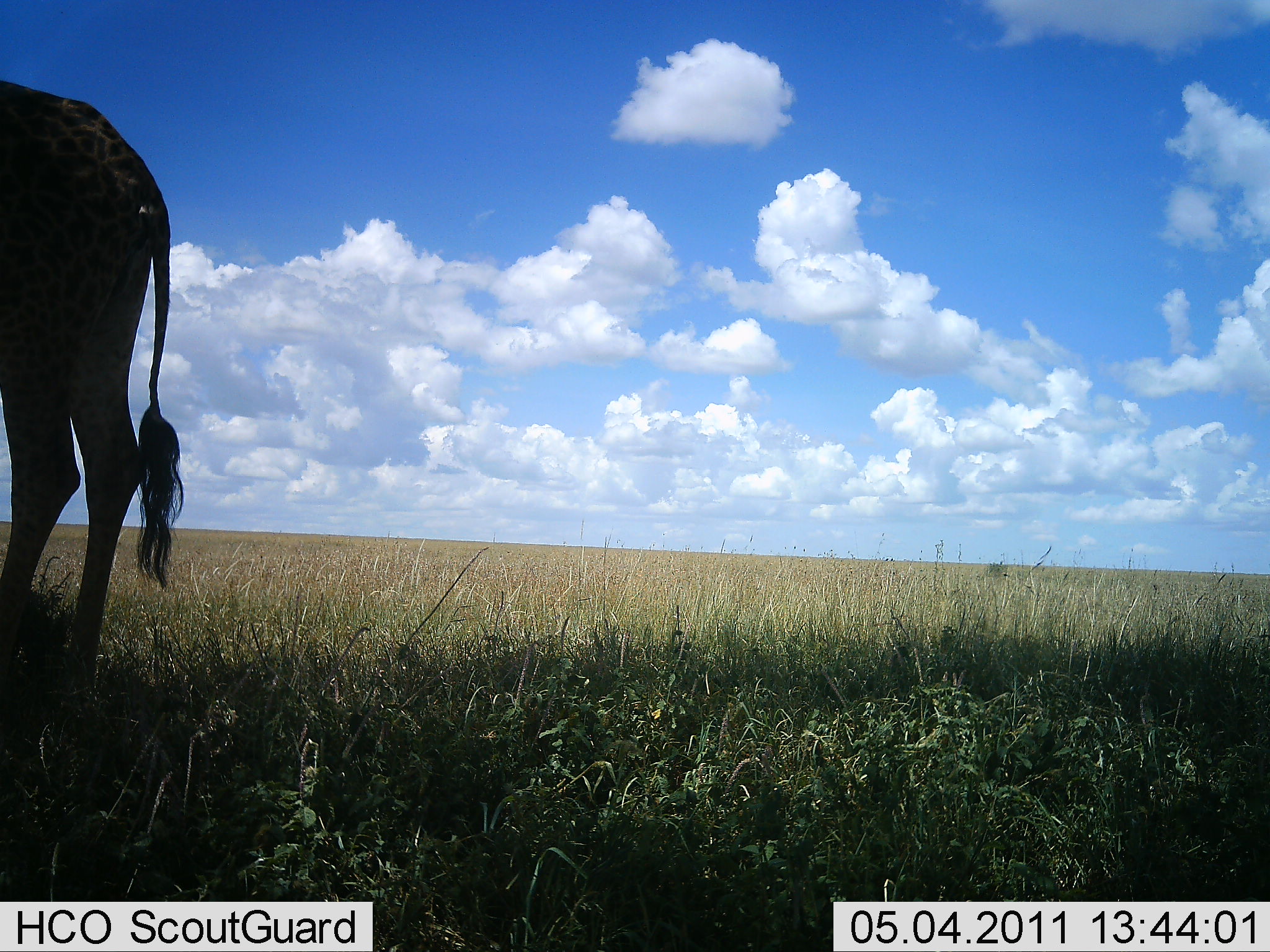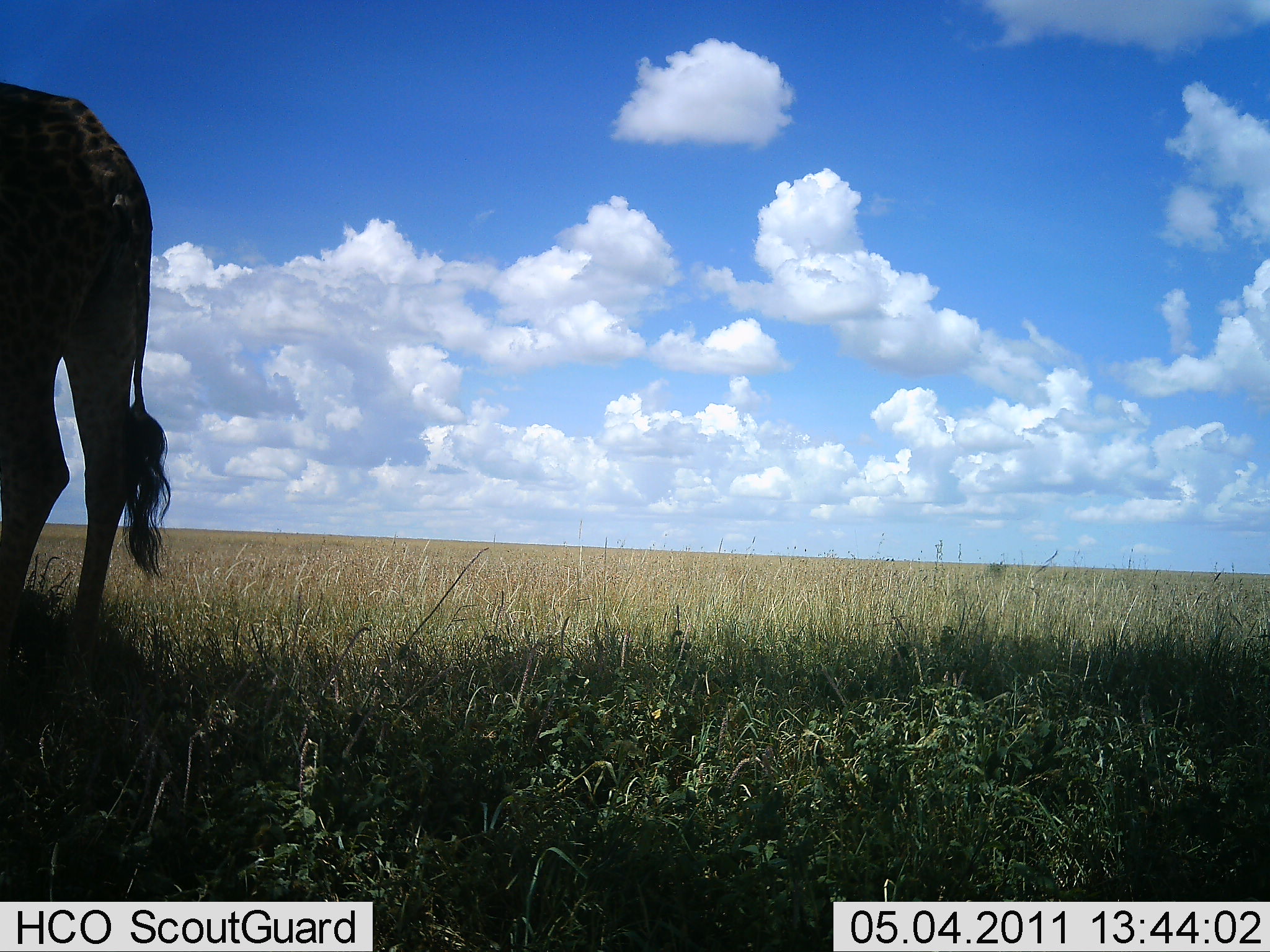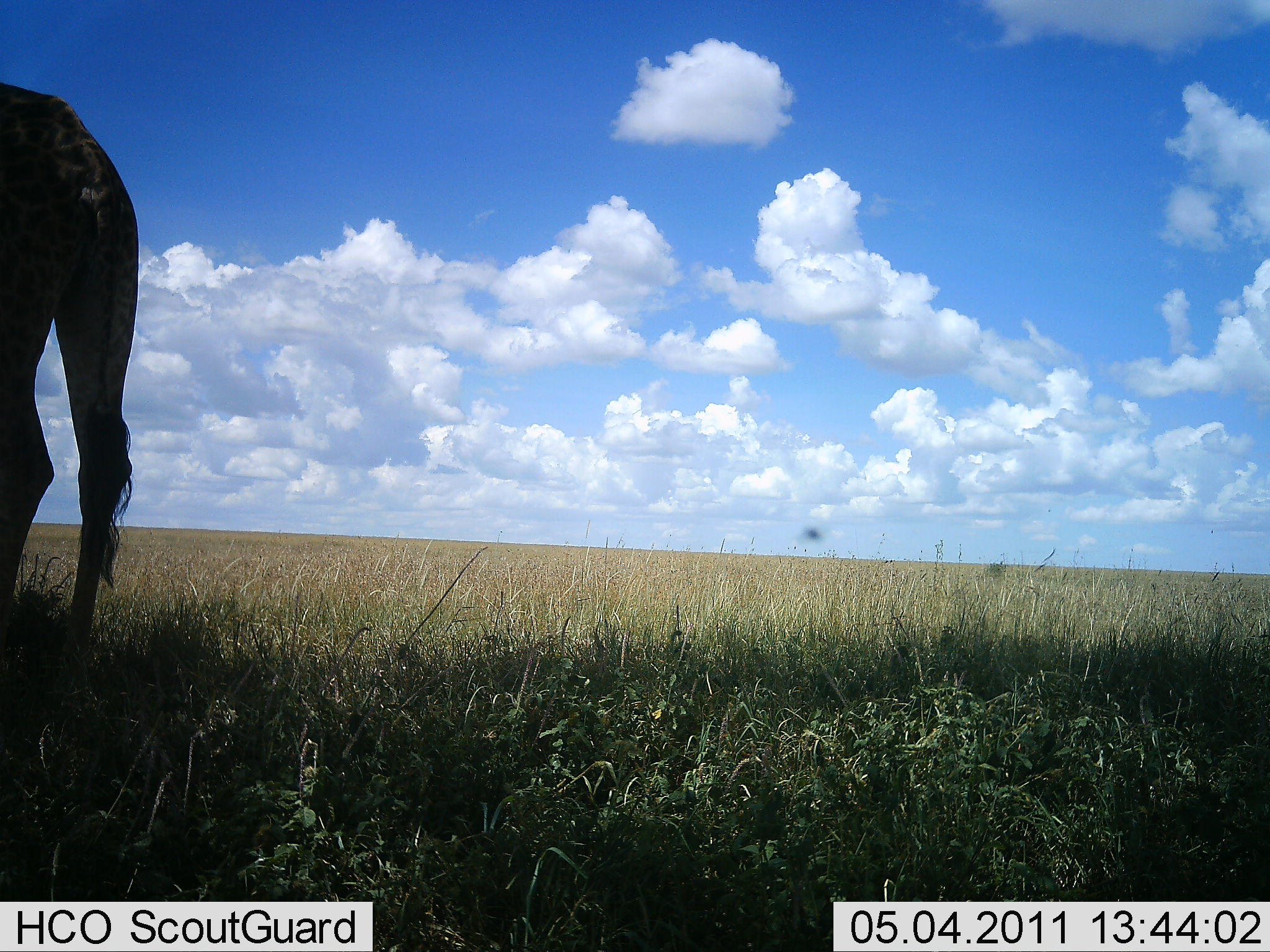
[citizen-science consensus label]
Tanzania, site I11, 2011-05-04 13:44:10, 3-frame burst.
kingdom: Animalia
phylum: Chordata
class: Mammalia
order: Artiodactyla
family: Giraffidae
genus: Giraffa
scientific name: Giraffa camelopardalis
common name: giraffe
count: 1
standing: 100%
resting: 0%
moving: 0%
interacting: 0%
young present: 0%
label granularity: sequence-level